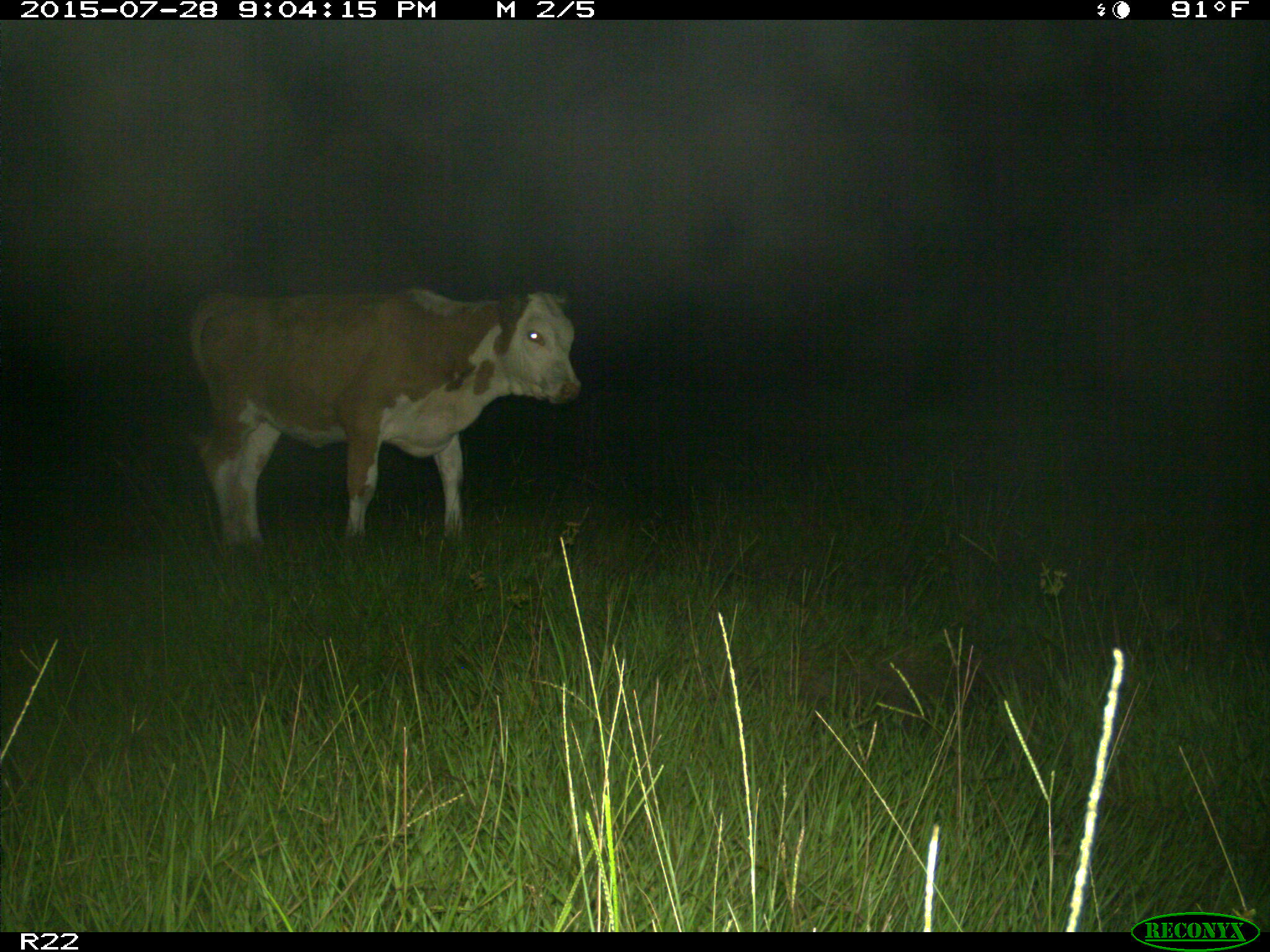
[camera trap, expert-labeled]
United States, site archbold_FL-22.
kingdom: Animalia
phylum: Chordata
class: Mammalia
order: Artiodactyla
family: Bovidae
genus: Bos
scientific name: Bos taurus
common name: domestic cow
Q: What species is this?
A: Bos taurus (domestic cow).